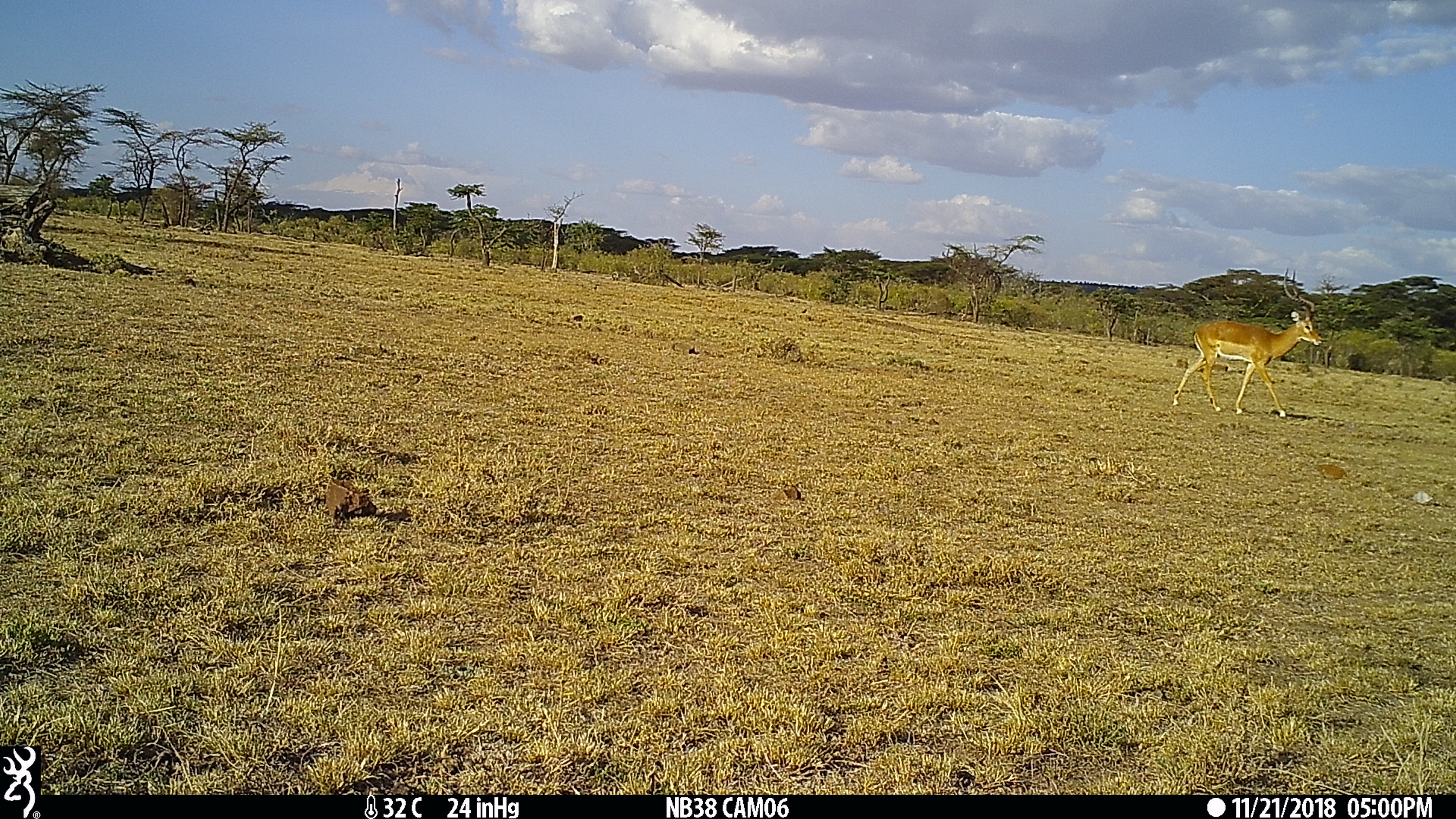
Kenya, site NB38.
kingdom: Animalia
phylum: Chordata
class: Mammalia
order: Artiodactyla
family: Bovidae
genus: Aepyceros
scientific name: Aepyceros melampus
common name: impala